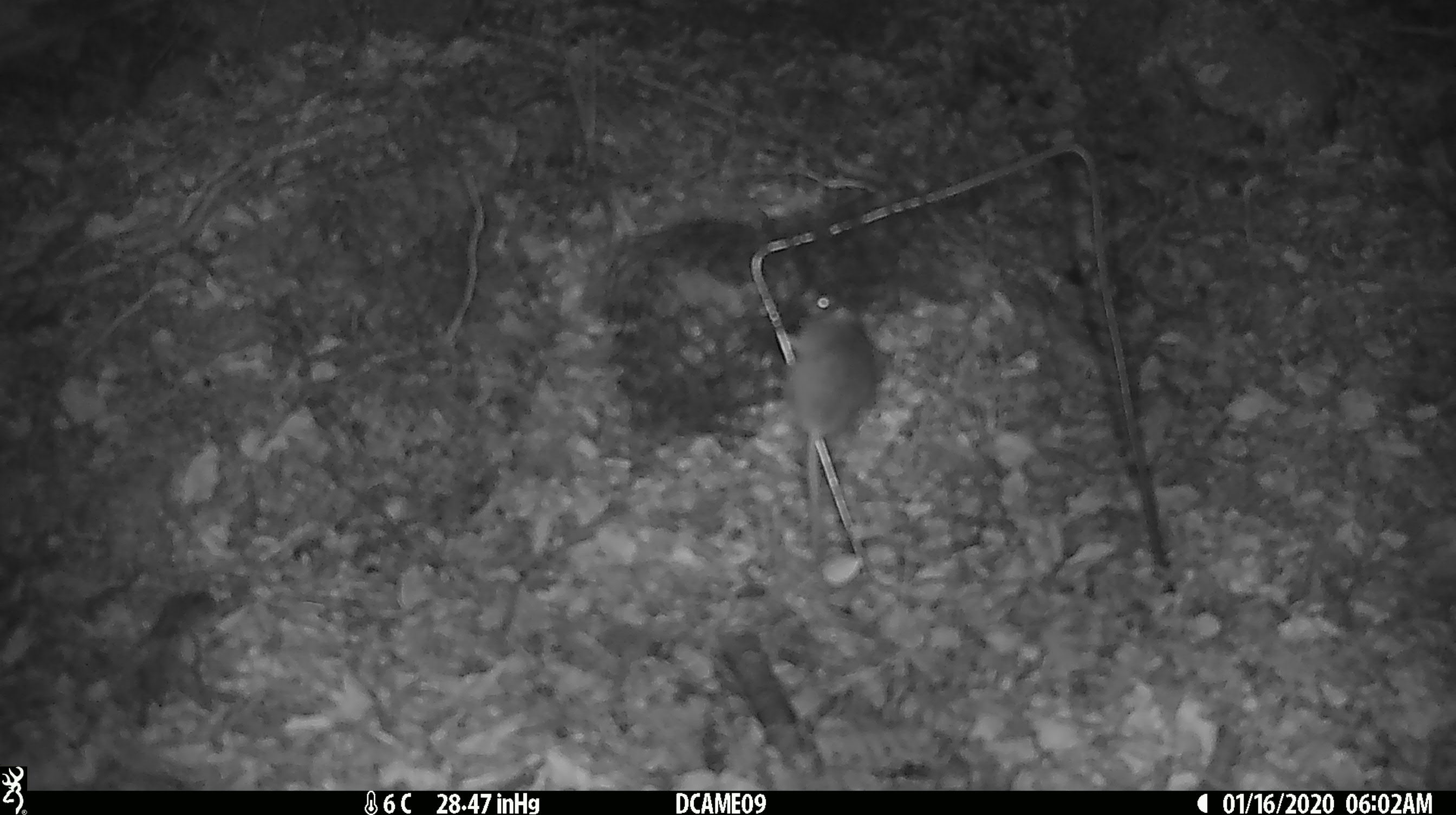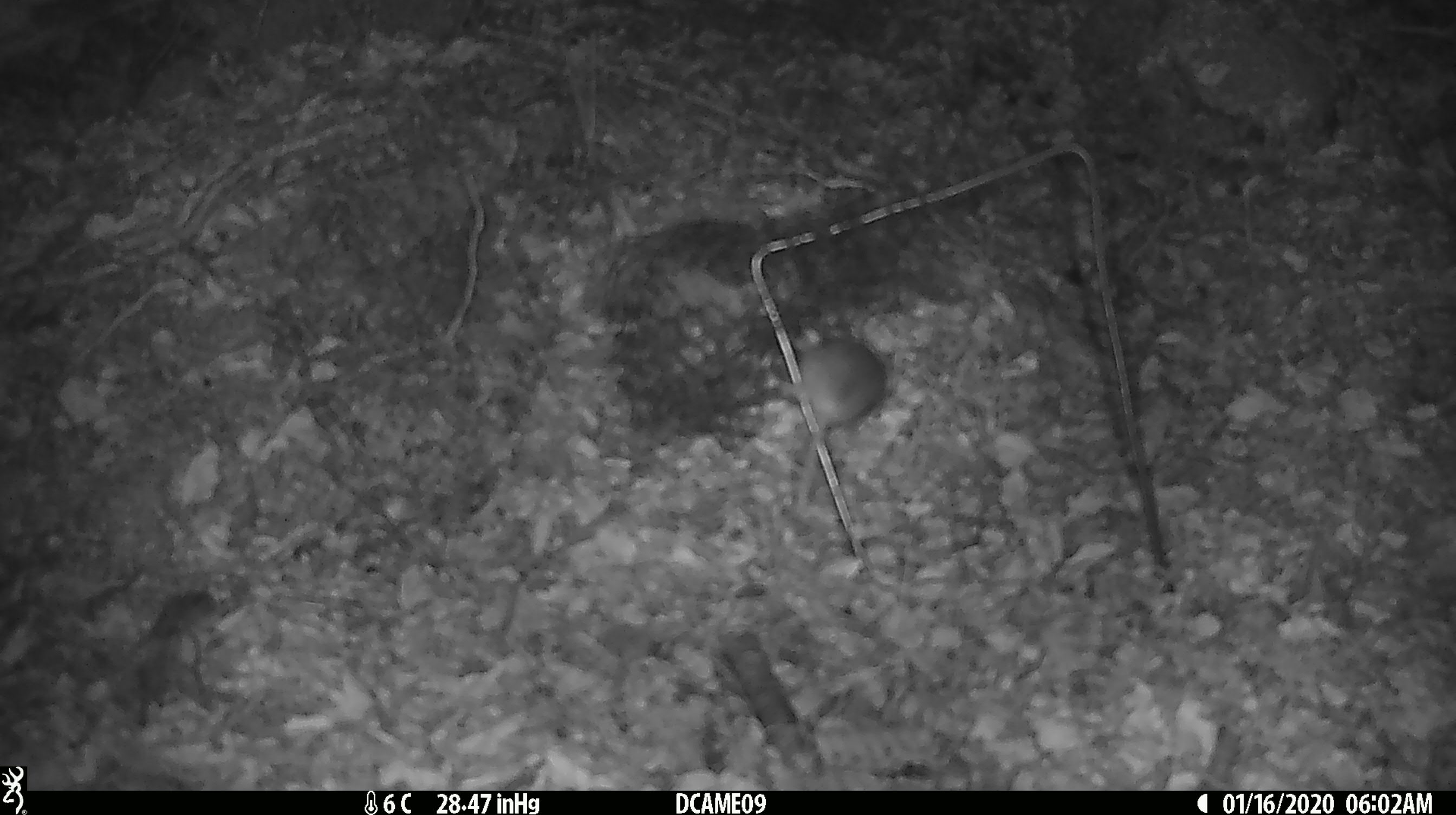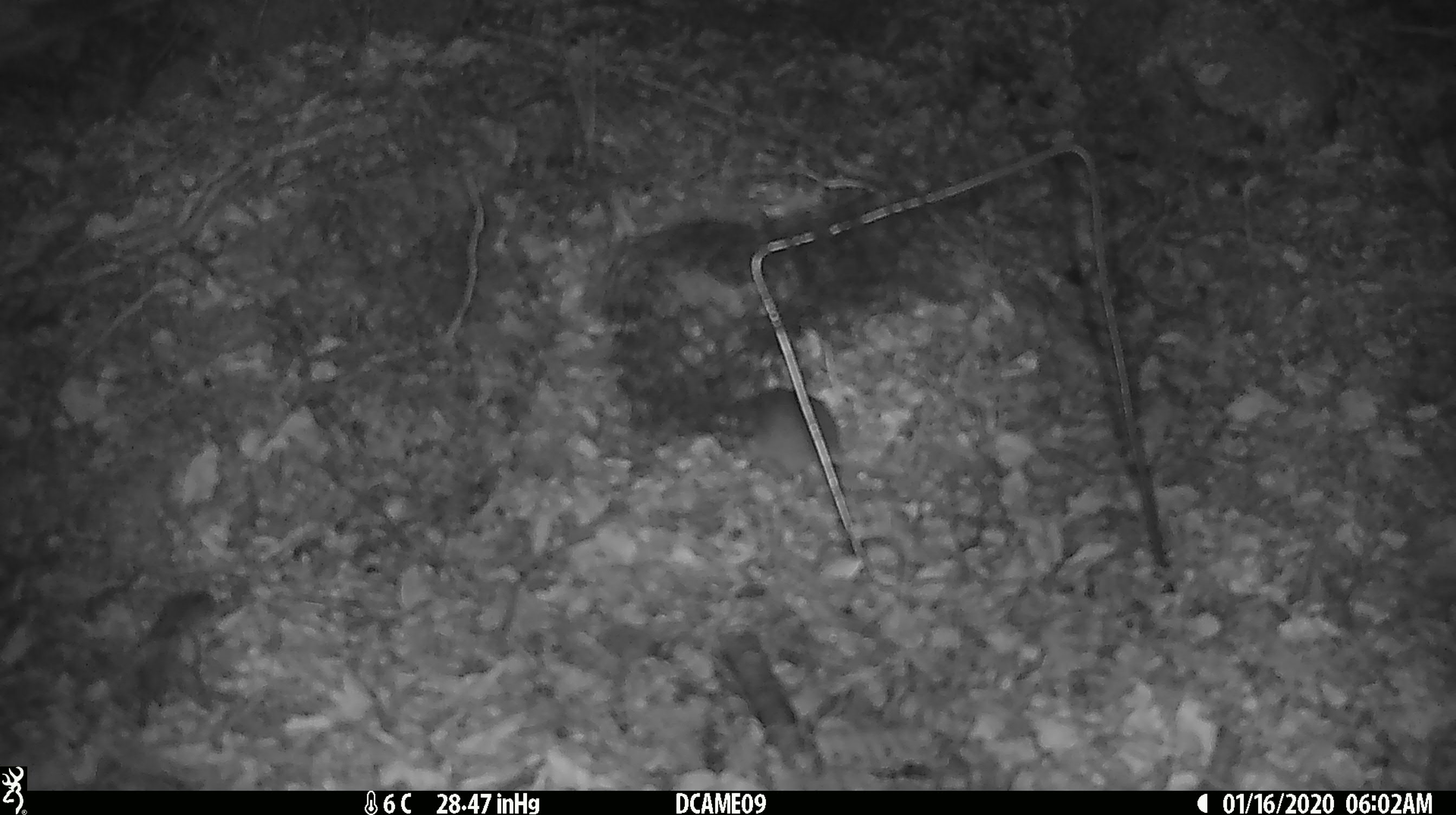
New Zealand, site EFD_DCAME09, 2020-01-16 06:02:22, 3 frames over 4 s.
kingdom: Animalia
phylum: Chordata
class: Mammalia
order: Rodentia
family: Muridae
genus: Mus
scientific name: Mus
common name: mouse